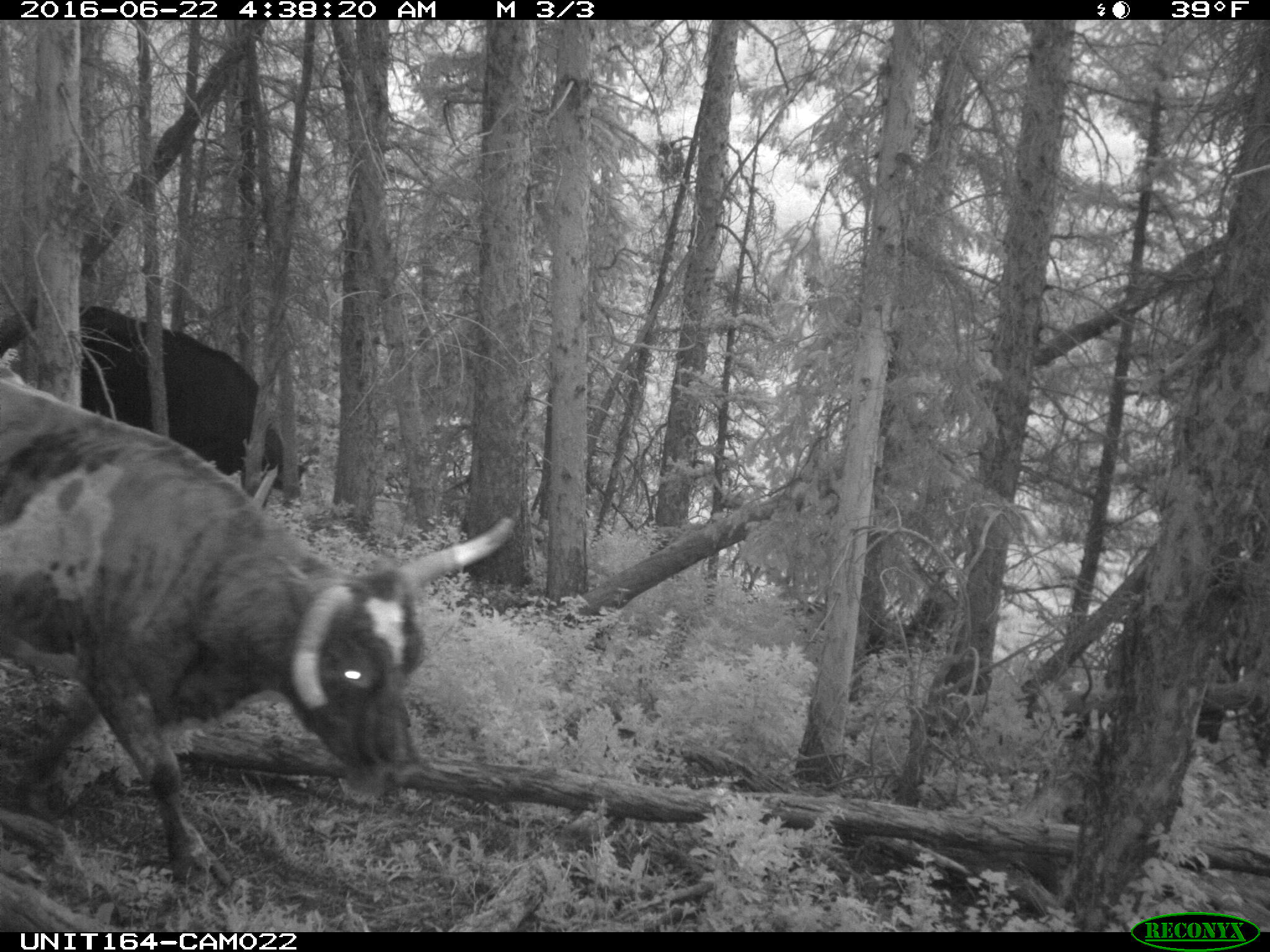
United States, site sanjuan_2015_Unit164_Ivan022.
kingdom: Animalia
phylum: Chordata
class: Mammalia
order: Artiodactyla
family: Bovidae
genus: Bos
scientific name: Bos taurus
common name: domestic cow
Bos taurus (domestic cow).